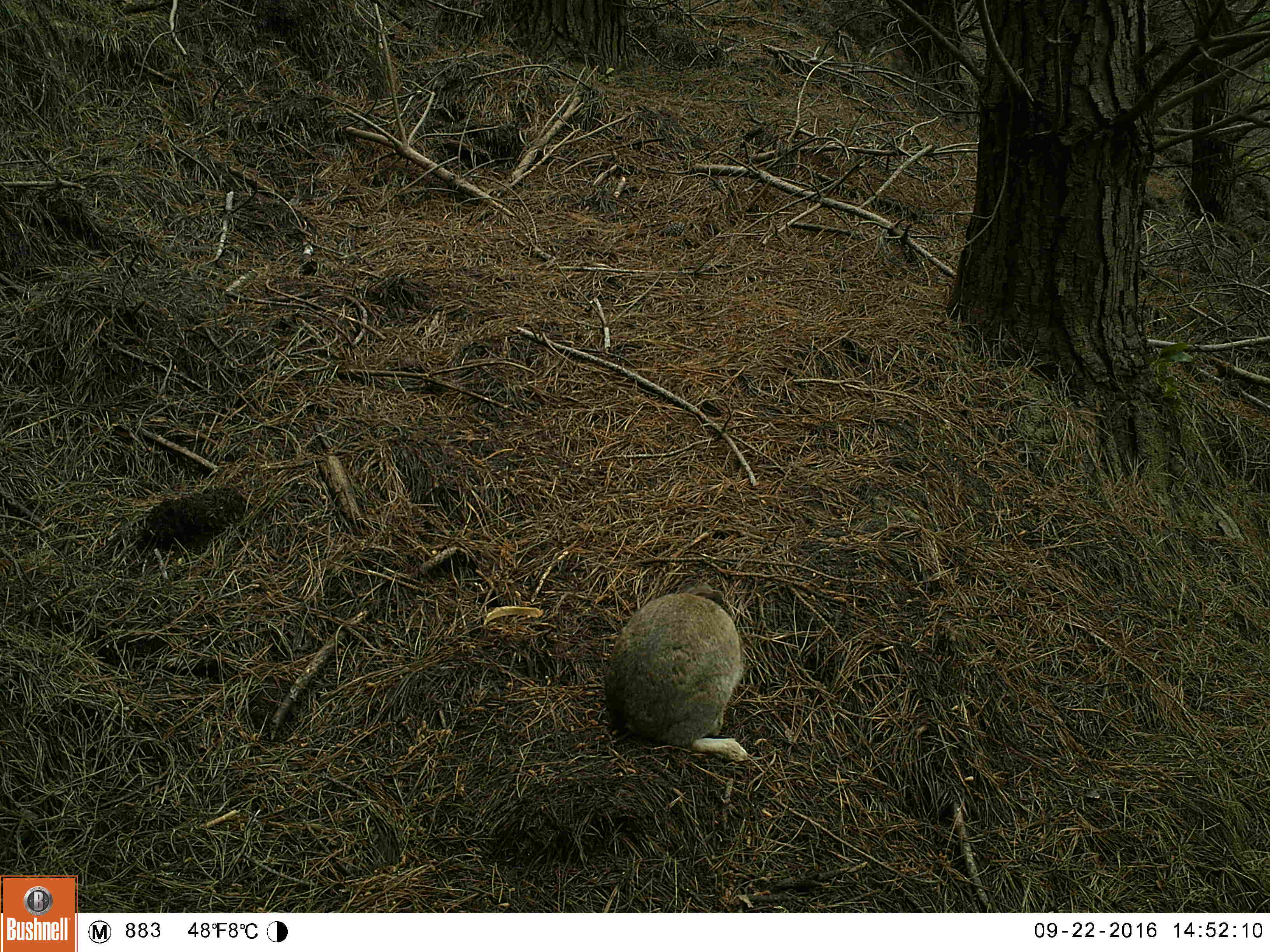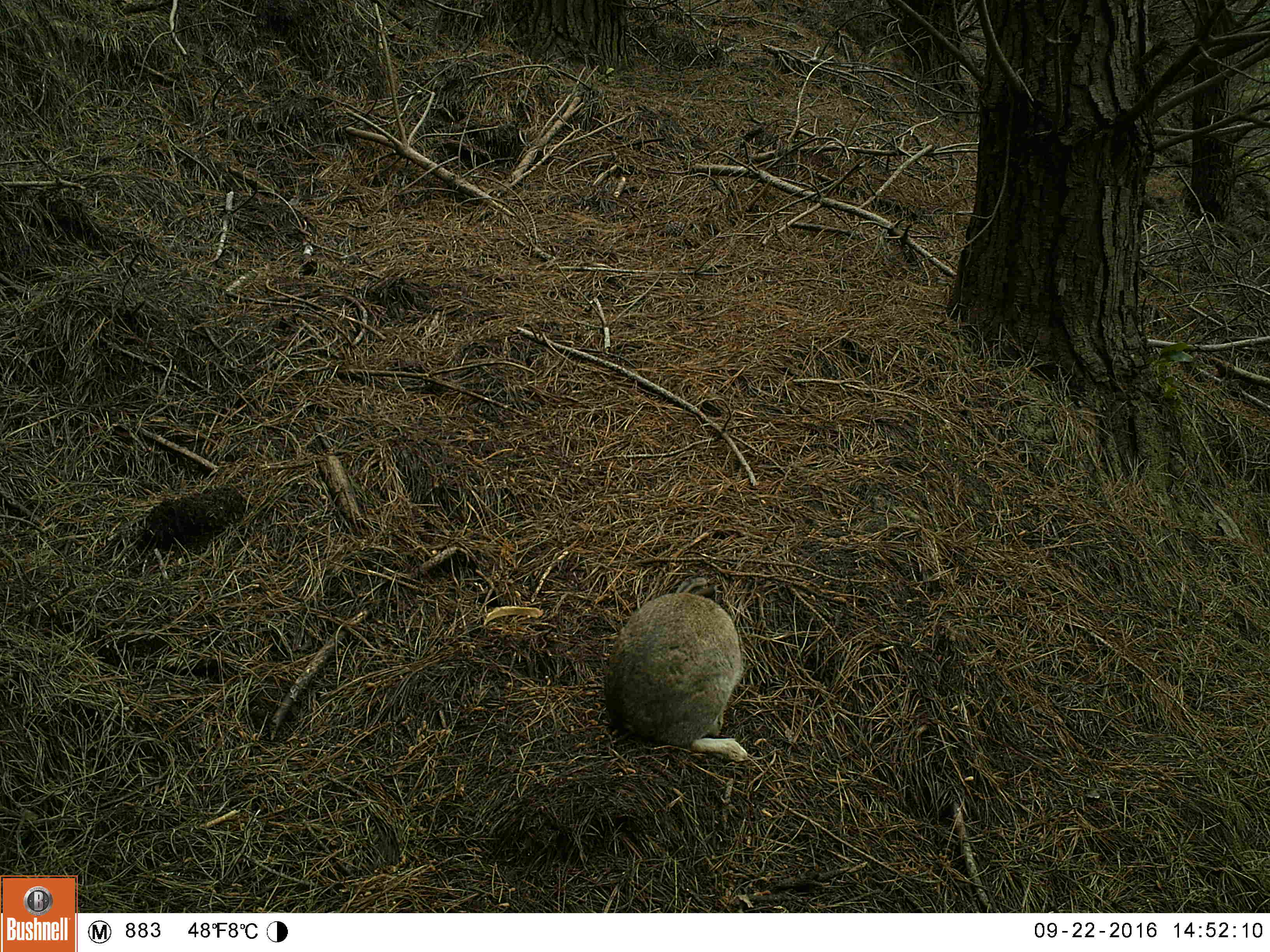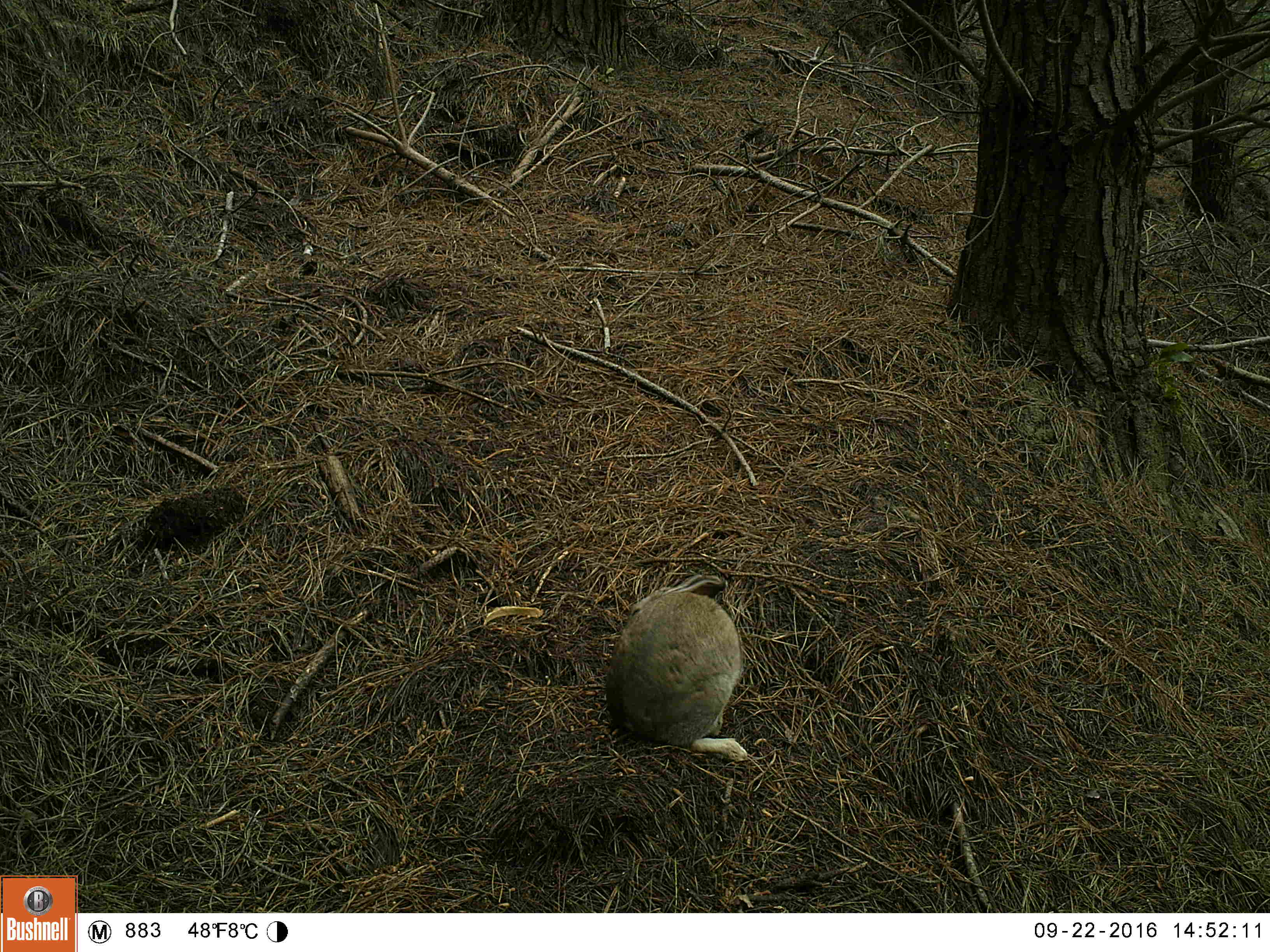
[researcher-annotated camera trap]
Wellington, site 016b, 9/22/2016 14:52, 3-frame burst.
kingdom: Animalia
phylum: Chordata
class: Mammalia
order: Lagomorpha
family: Leporidae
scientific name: Leporidae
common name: rabbit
Rabbit (Leporidae).